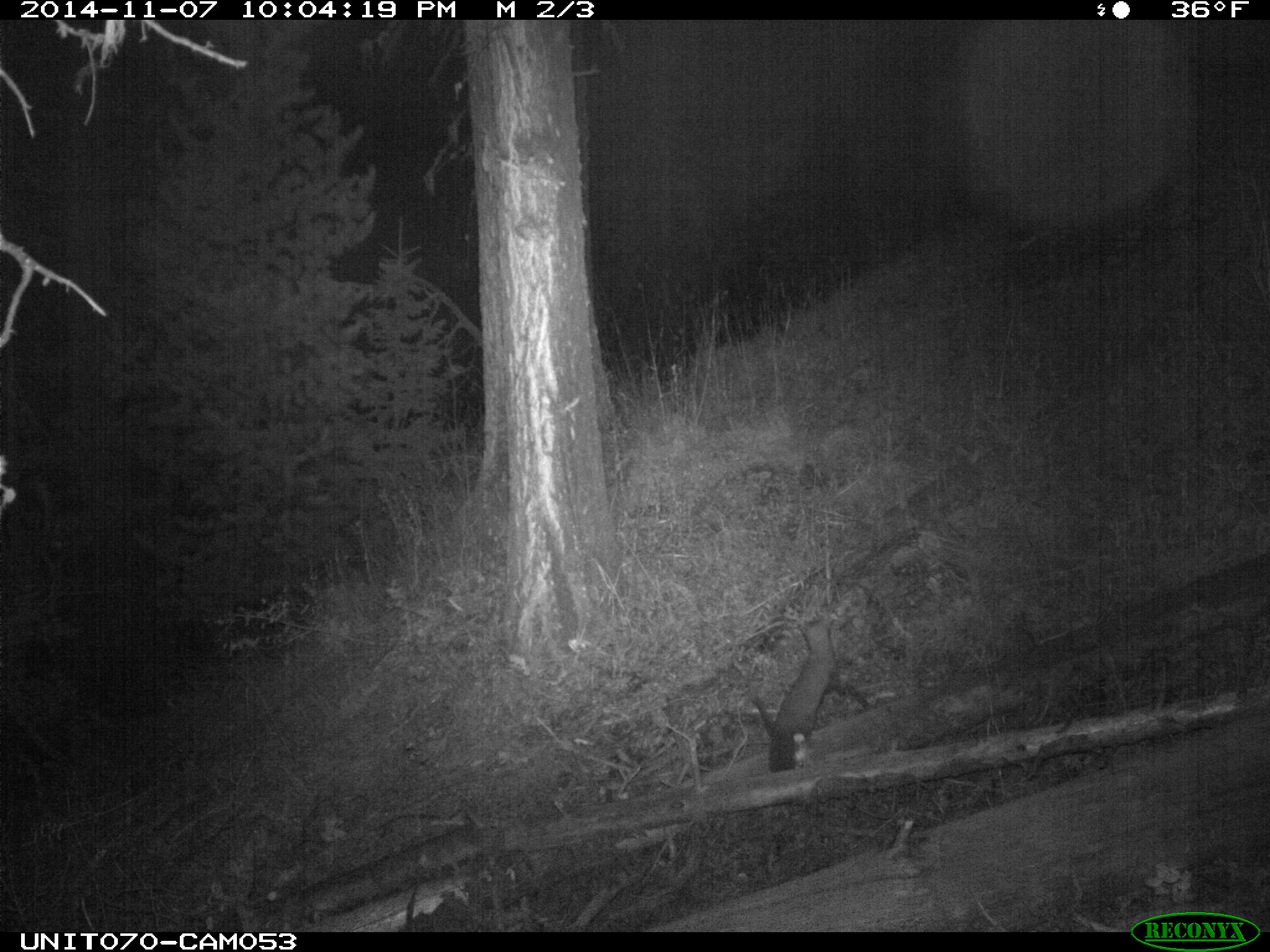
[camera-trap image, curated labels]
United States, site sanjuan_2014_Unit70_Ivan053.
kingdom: Animalia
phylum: Chordata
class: Mammalia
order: Carnivora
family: Mustelidae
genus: Martes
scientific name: Martes americana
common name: american marten